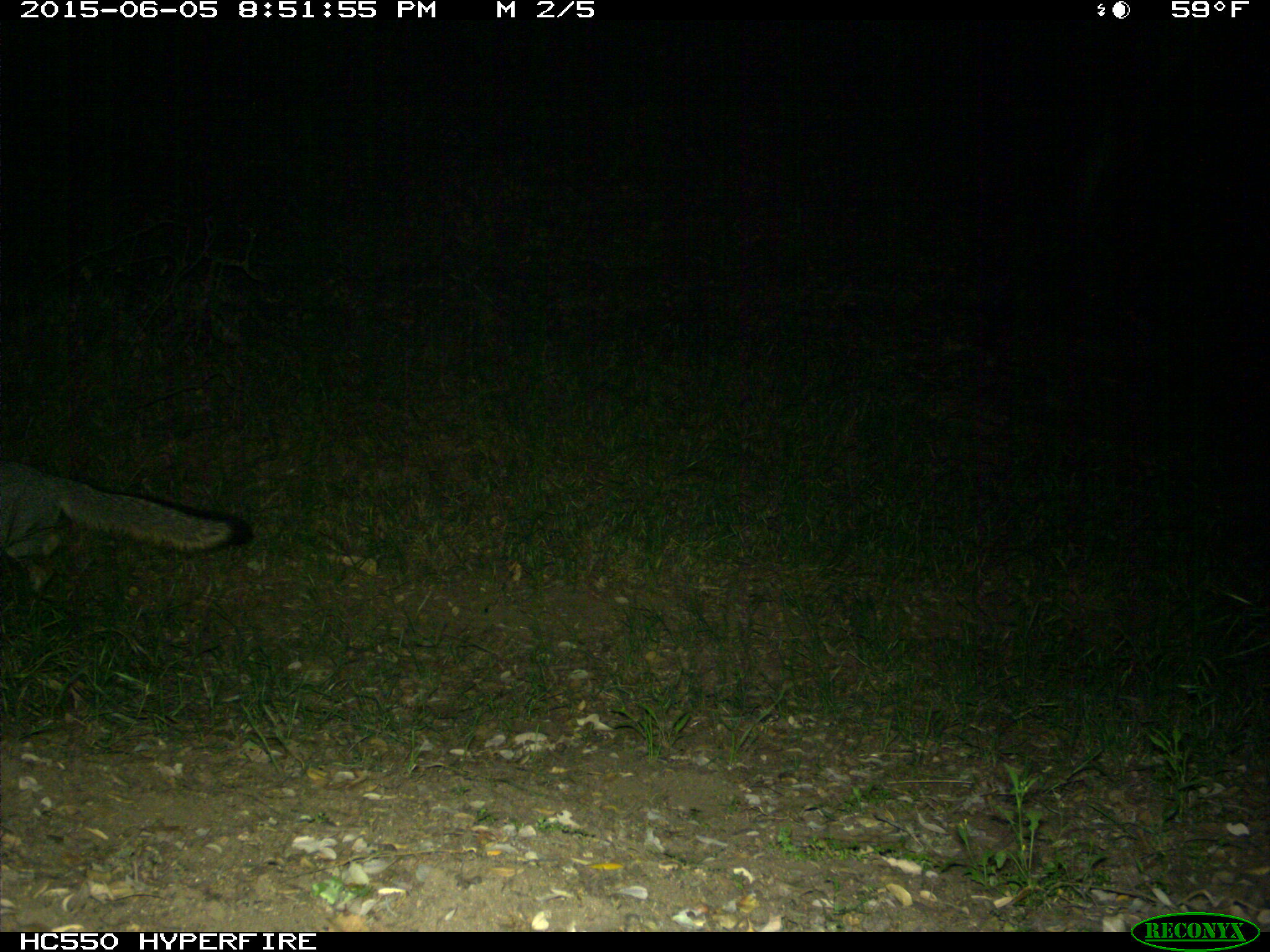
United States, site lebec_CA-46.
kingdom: Animalia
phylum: Chordata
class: Mammalia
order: Carnivora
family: Canidae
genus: Urocyon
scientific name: Urocyon cinereoargenteus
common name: gray fox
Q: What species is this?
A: Urocyon cinereoargenteus (gray fox).